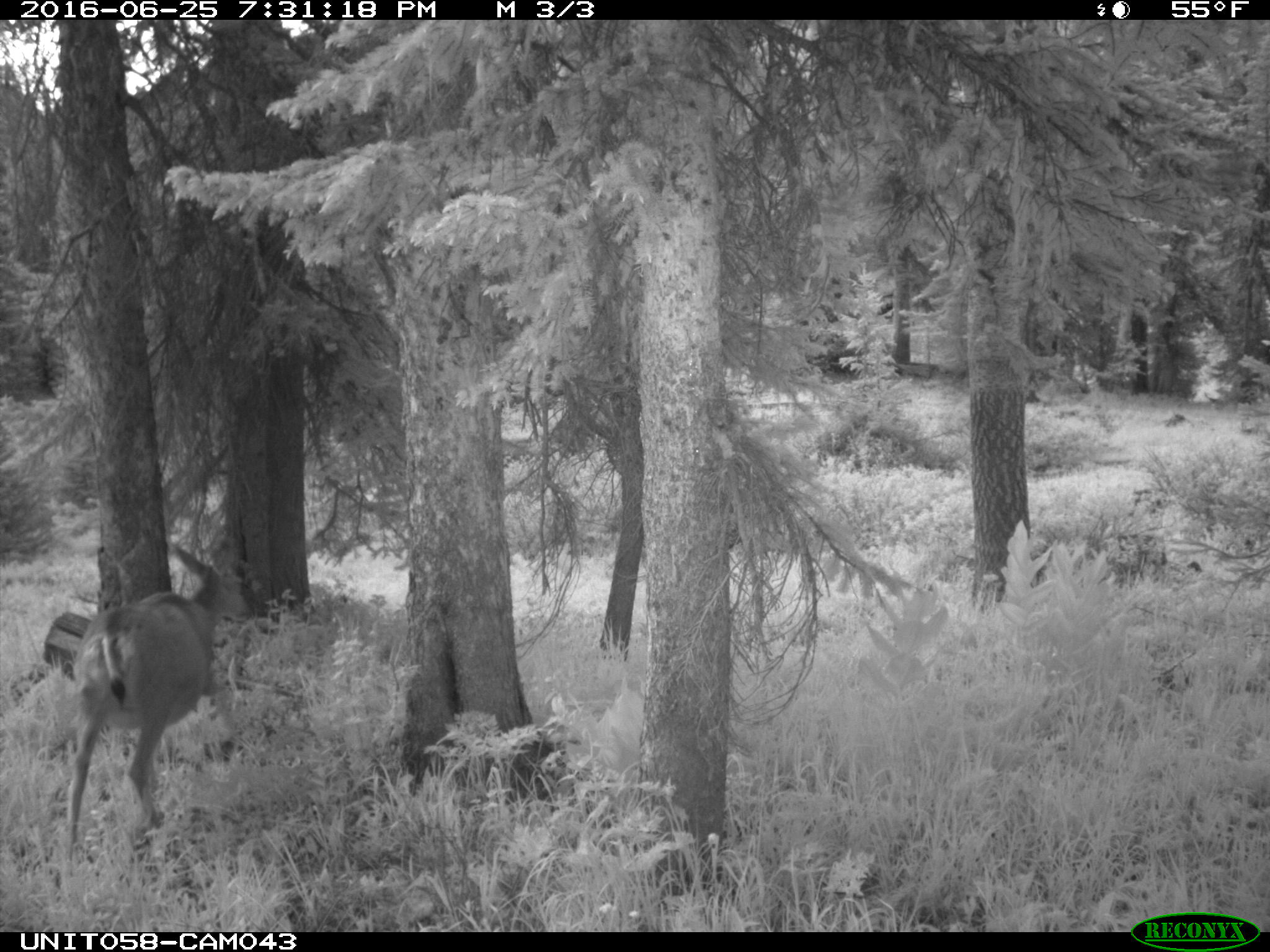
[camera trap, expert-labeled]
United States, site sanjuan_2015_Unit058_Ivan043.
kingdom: Animalia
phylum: Chordata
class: Mammalia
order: Artiodactyla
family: Cervidae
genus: Odocoileus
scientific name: Odocoileus hemionus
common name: mule deer